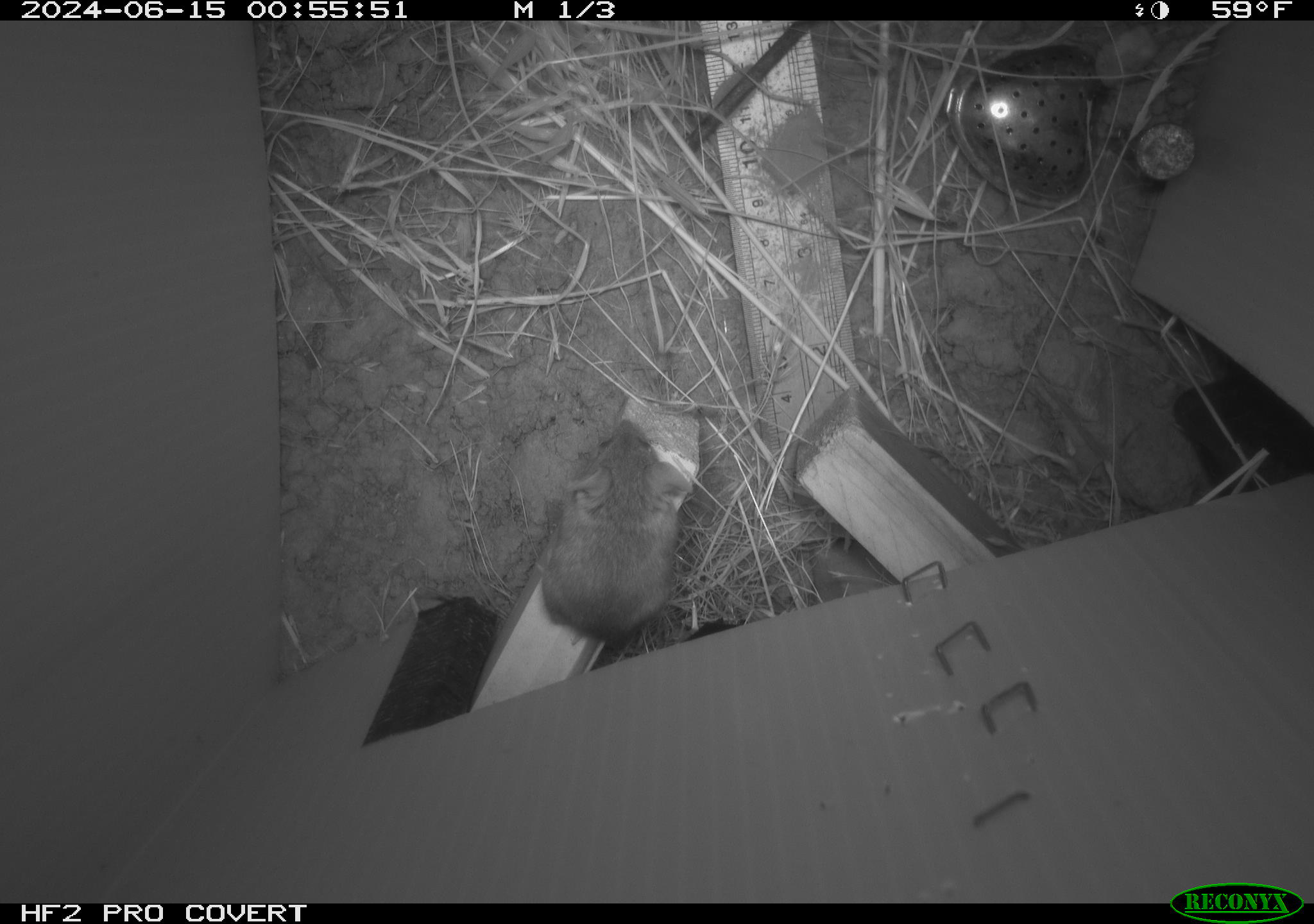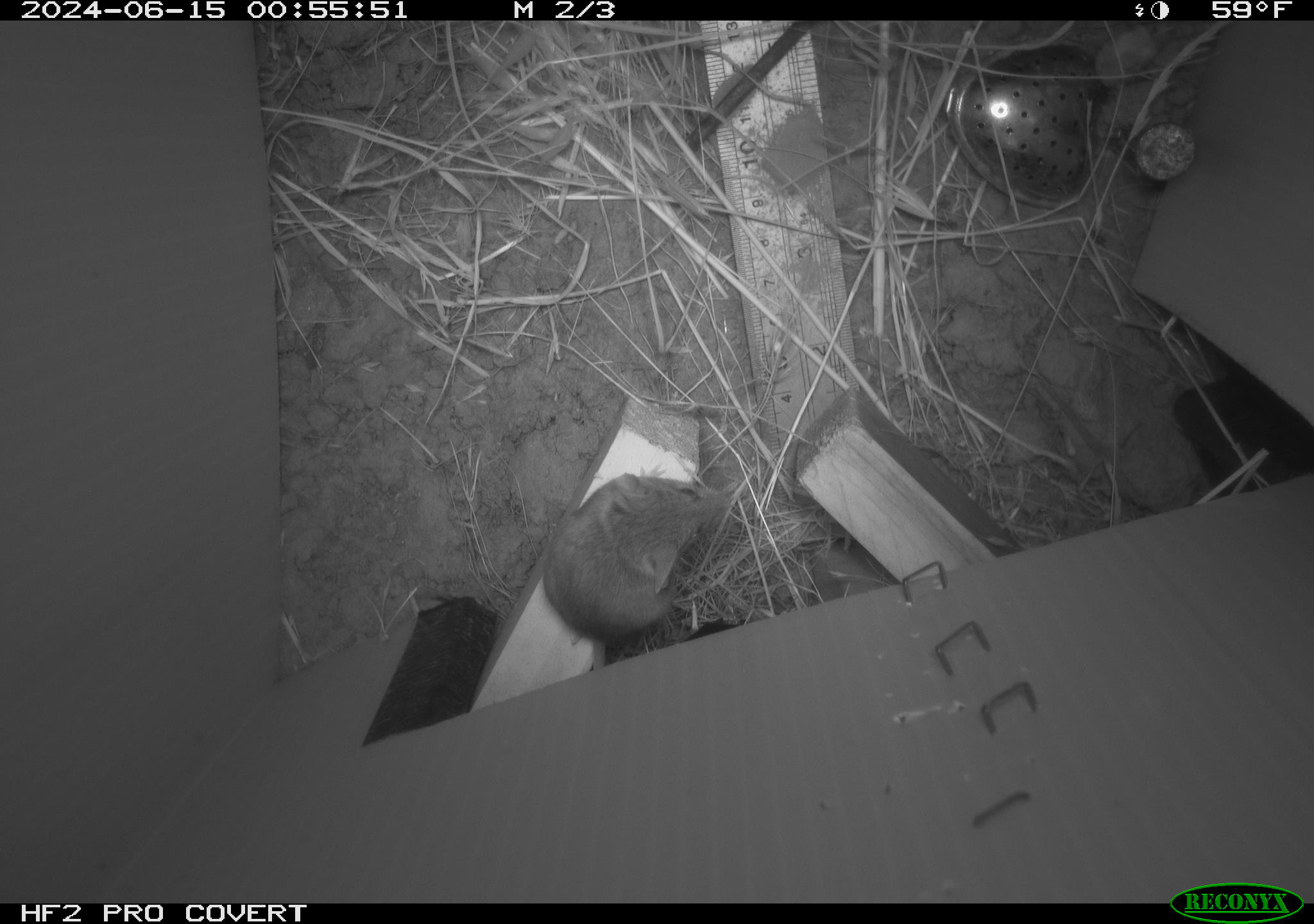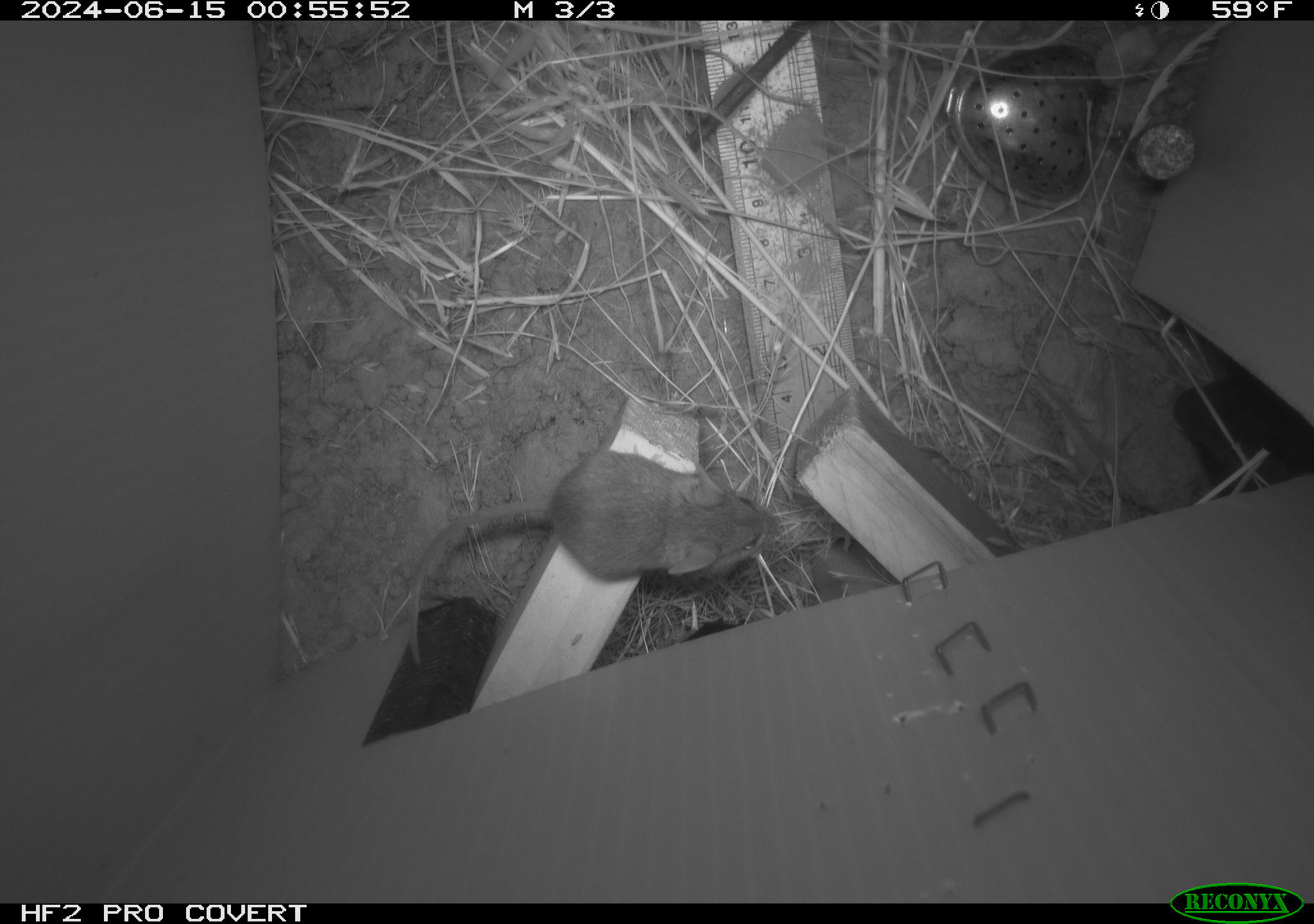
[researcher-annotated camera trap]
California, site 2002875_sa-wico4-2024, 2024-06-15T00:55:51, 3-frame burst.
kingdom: Animalia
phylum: Chordata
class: Mammalia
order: Rodentia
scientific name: Rodentia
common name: rodent